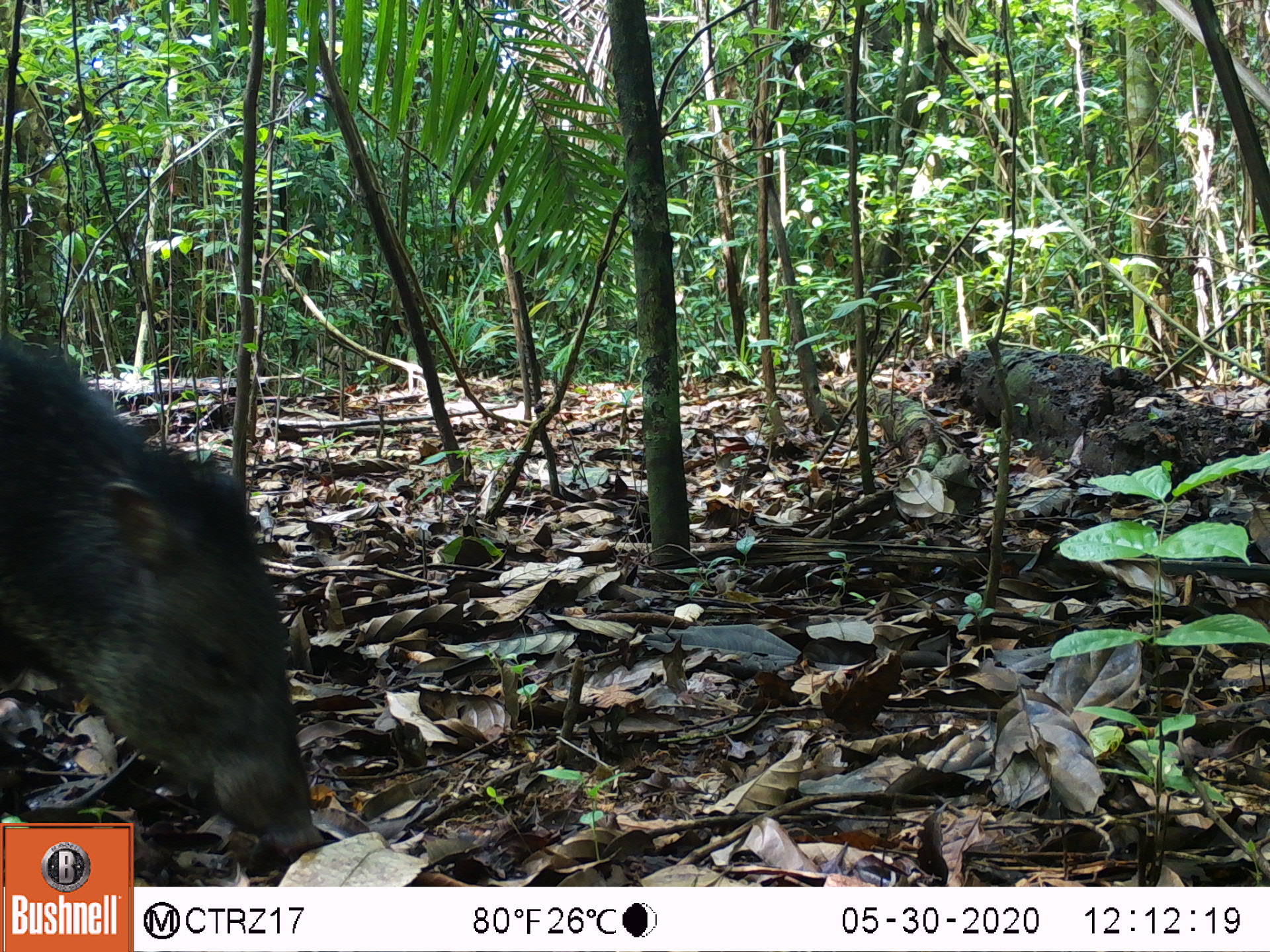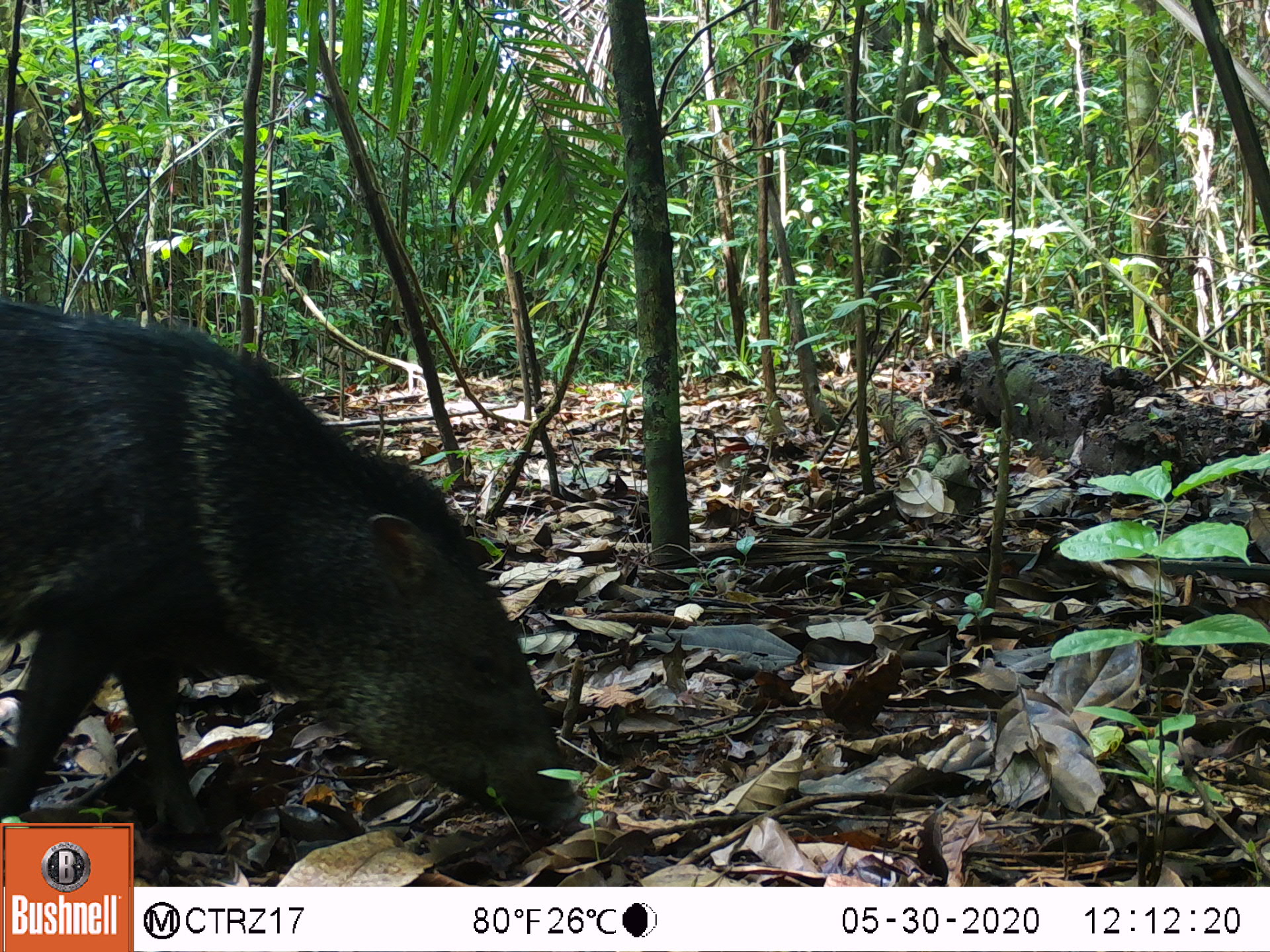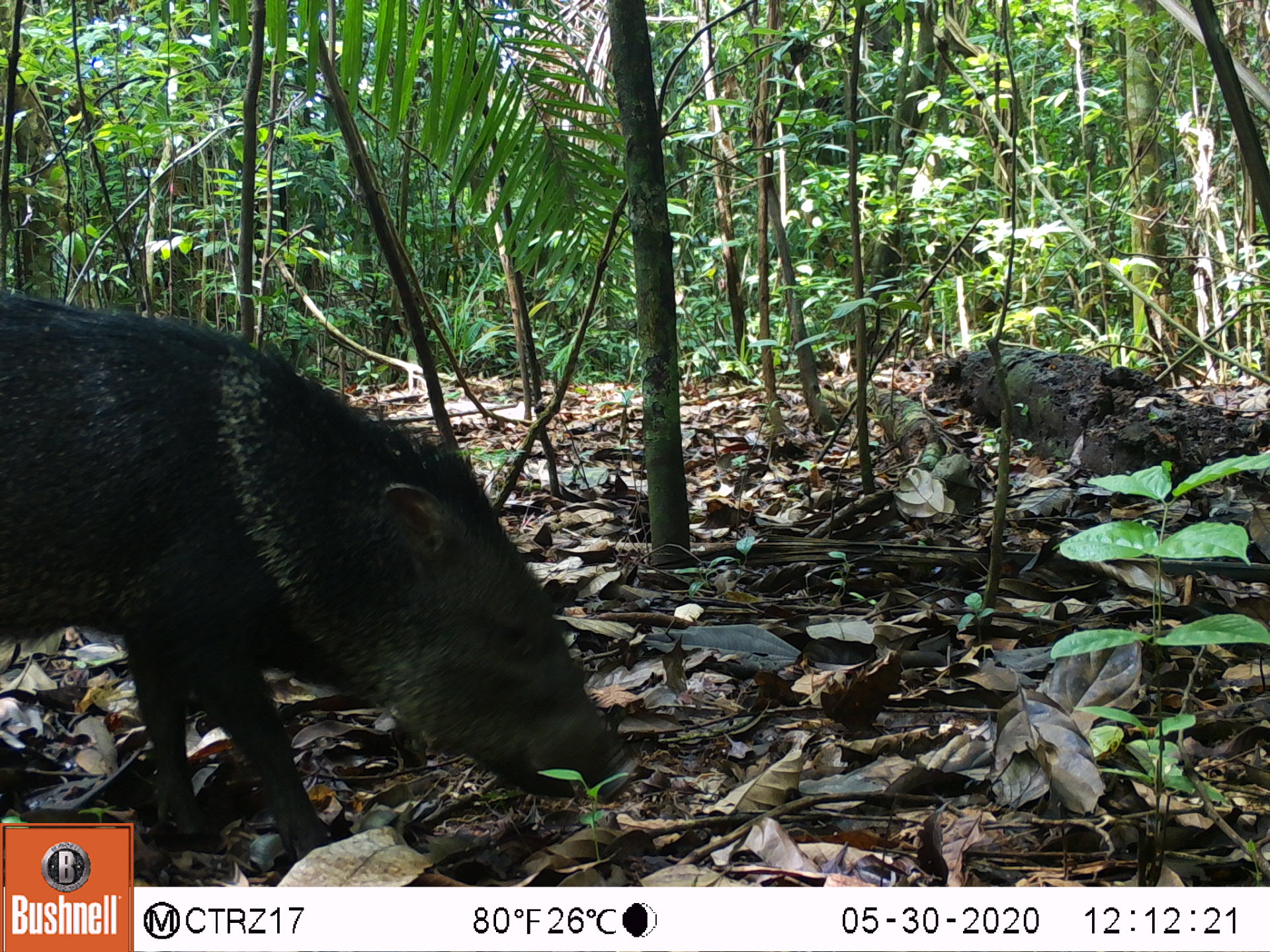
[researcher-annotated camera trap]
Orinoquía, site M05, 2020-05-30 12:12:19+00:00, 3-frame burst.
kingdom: Animalia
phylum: Chordata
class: Mammalia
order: Artiodactyla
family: Tayassuidae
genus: Pecari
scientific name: Pecari tajacu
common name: collared peccary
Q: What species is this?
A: Collared peccary (Pecari tajacu).